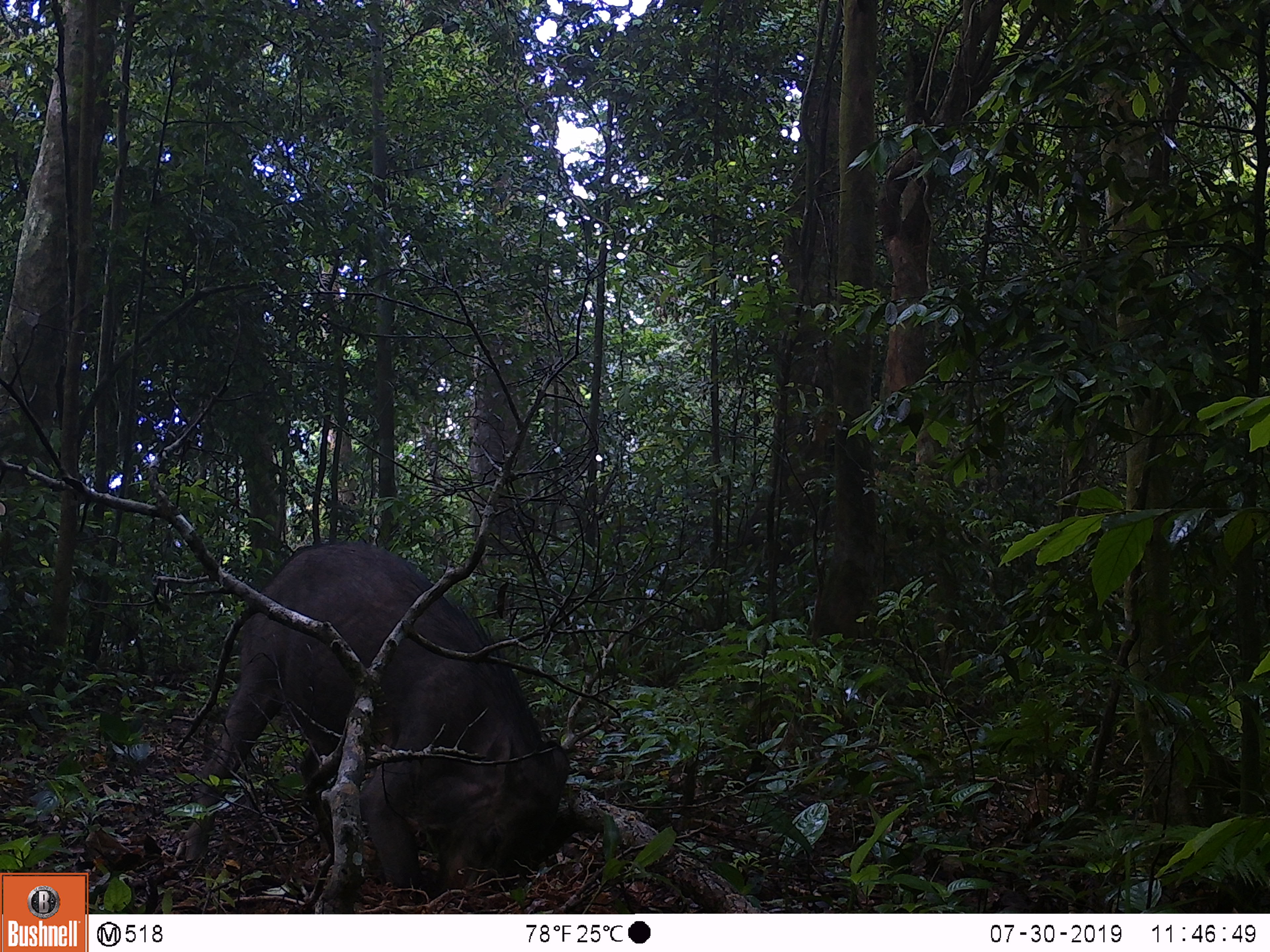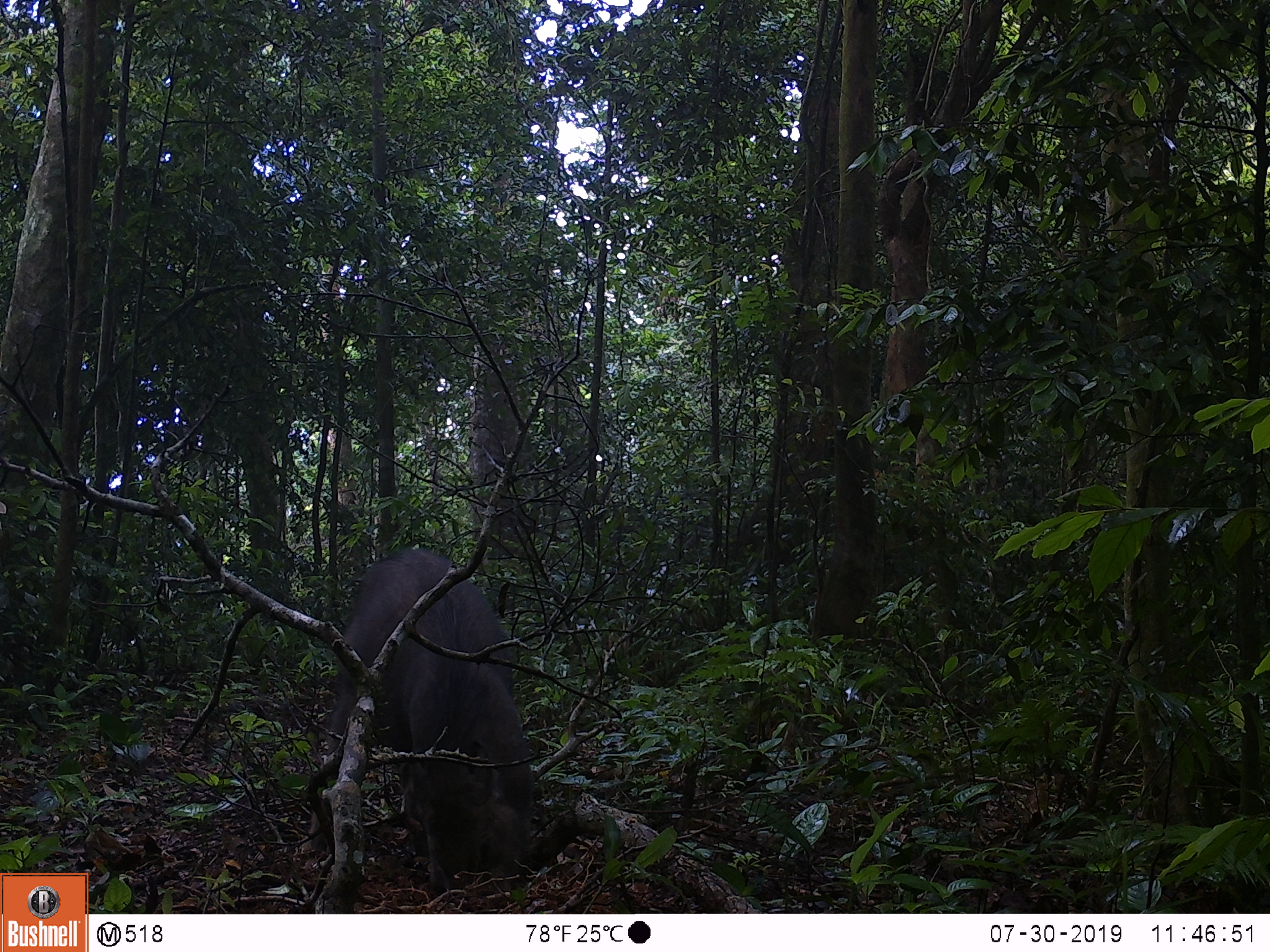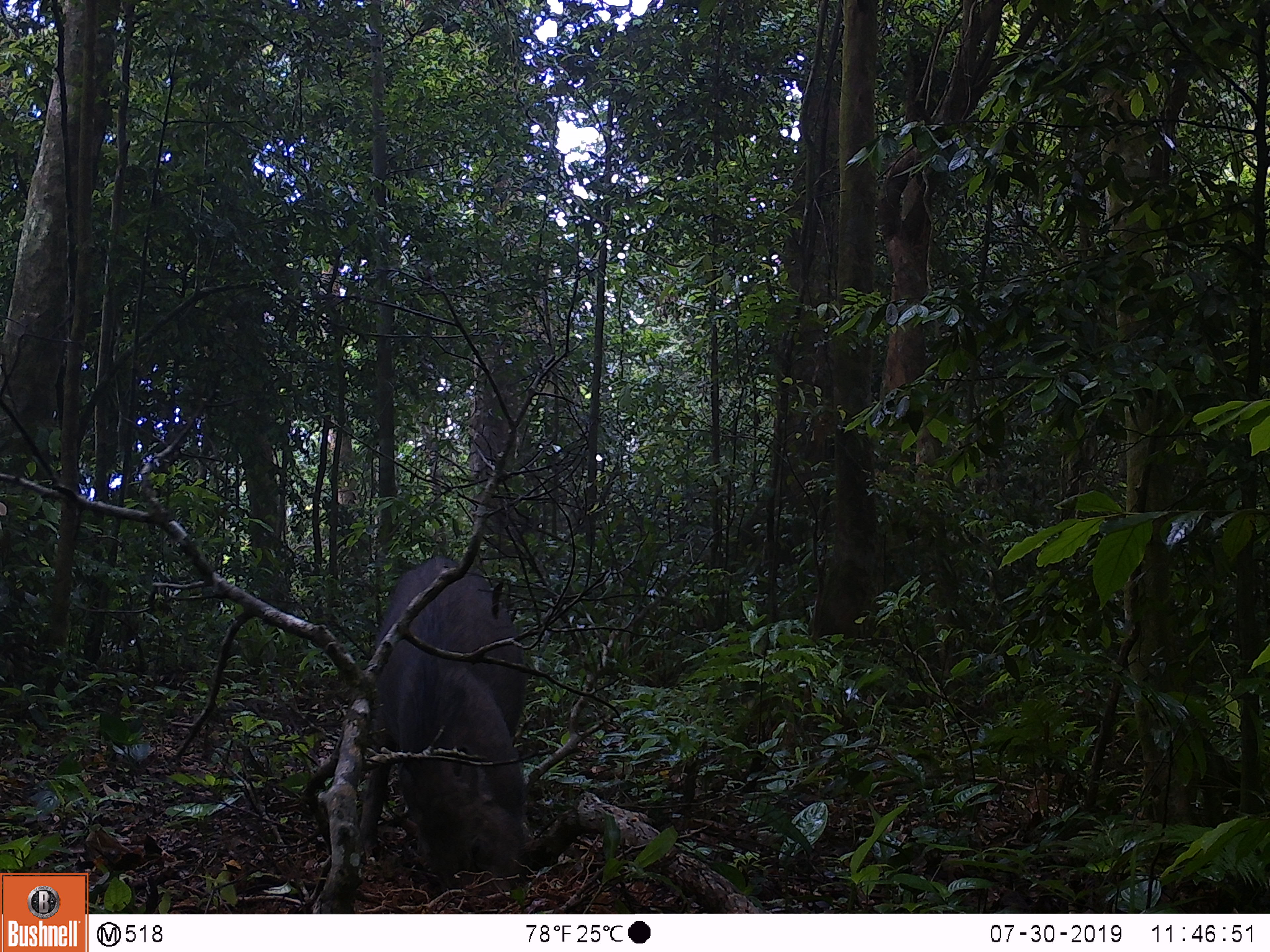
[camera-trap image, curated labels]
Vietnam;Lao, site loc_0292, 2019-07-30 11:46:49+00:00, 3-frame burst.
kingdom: Animalia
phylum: Chordata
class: Mammalia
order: Artiodactyla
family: Suidae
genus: Sus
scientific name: Sus scrofa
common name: eurasian wild pig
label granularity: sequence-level